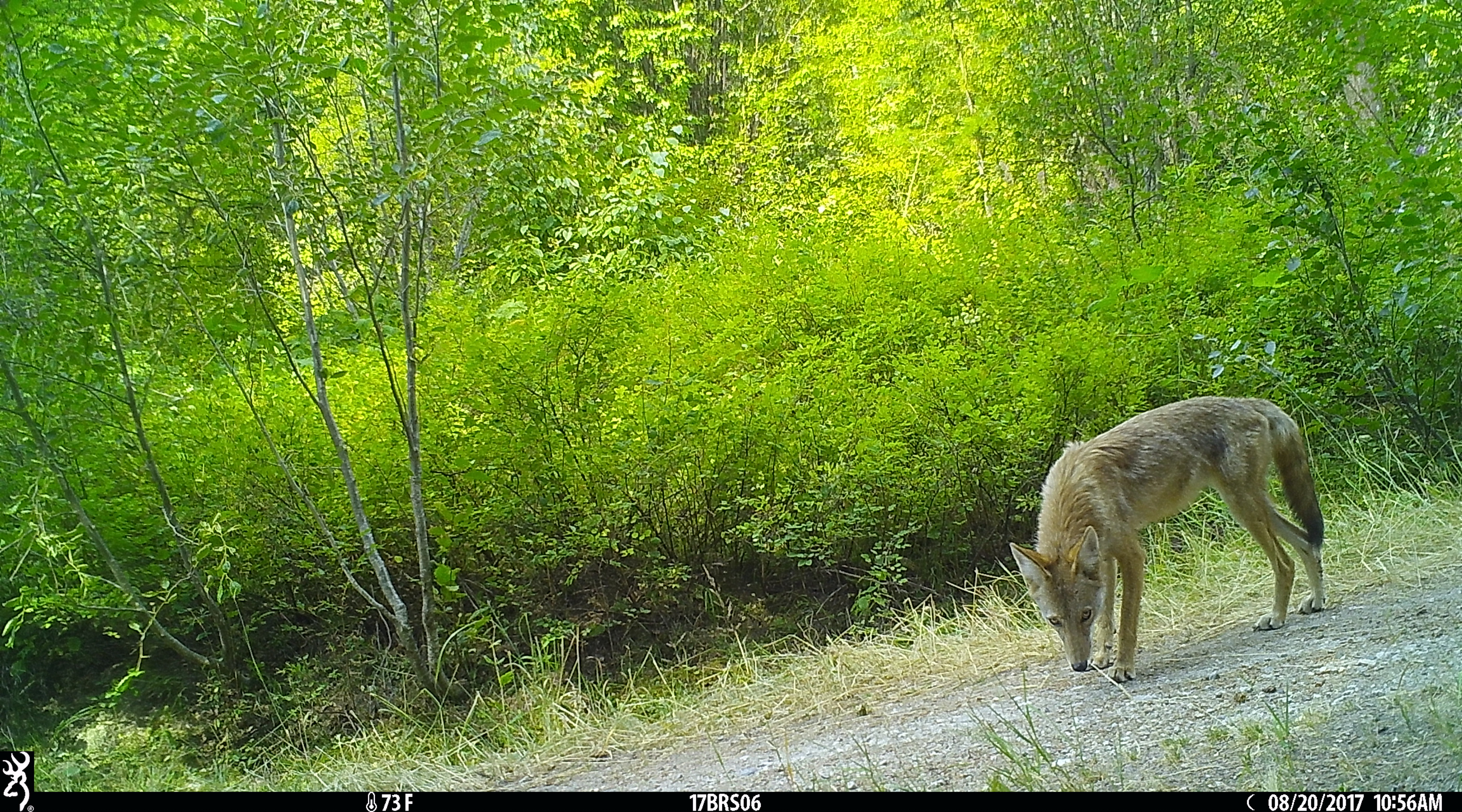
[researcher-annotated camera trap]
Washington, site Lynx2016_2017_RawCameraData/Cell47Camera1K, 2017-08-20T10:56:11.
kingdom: Animalia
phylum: Chordata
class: Mammalia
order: Carnivora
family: Canidae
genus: Canis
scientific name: Canis latrans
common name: coyote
Canis latrans (coyote). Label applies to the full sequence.